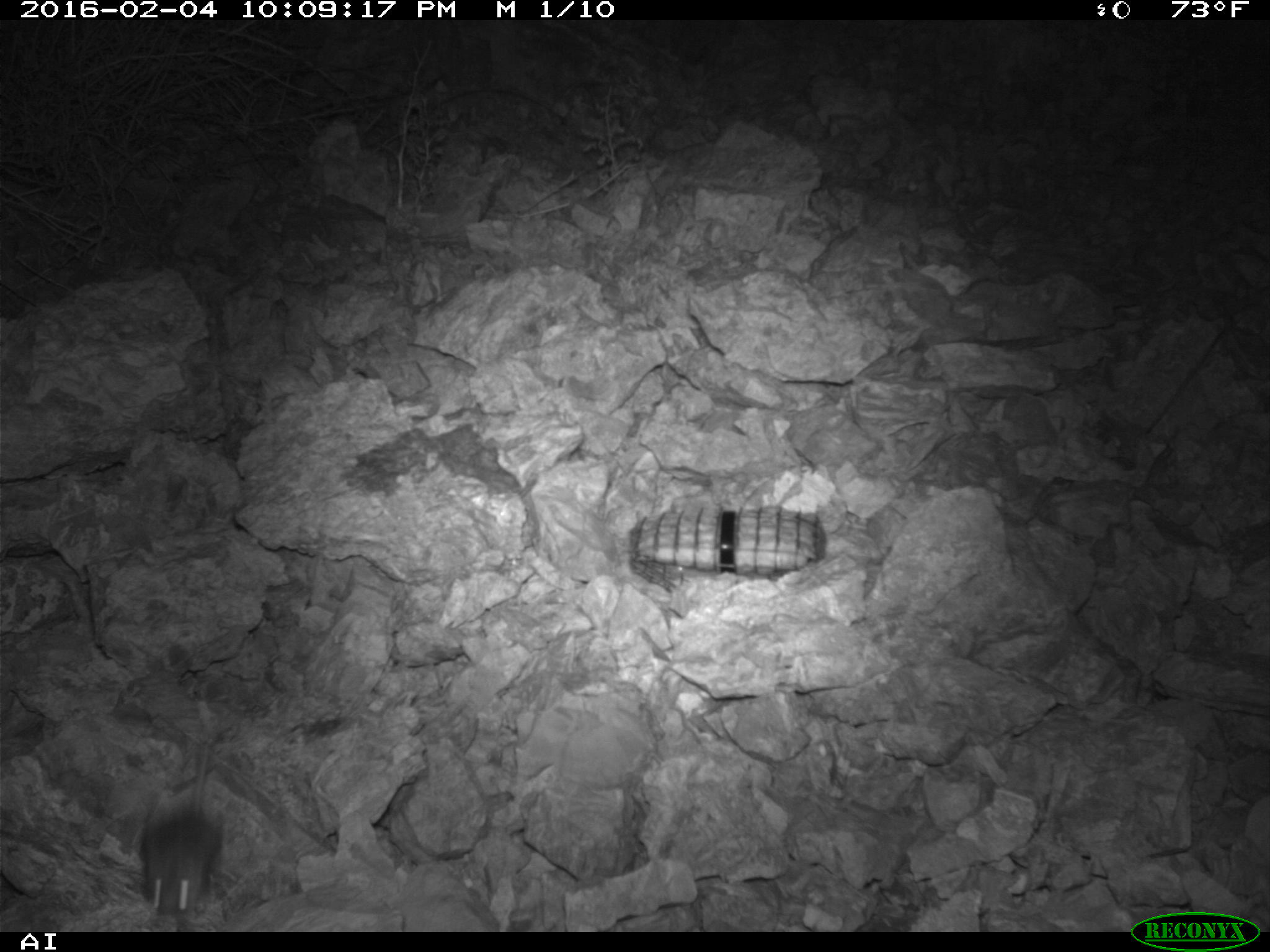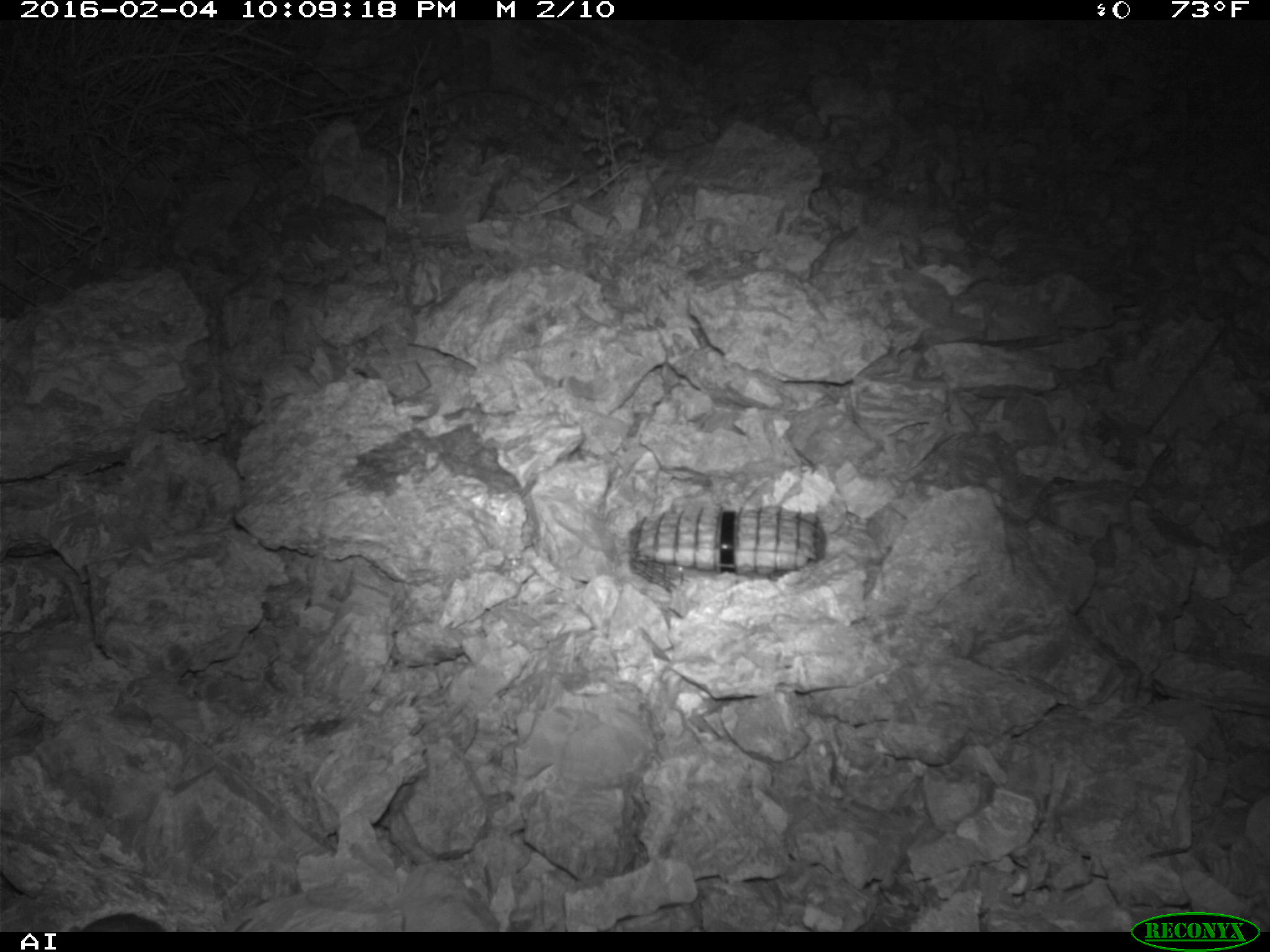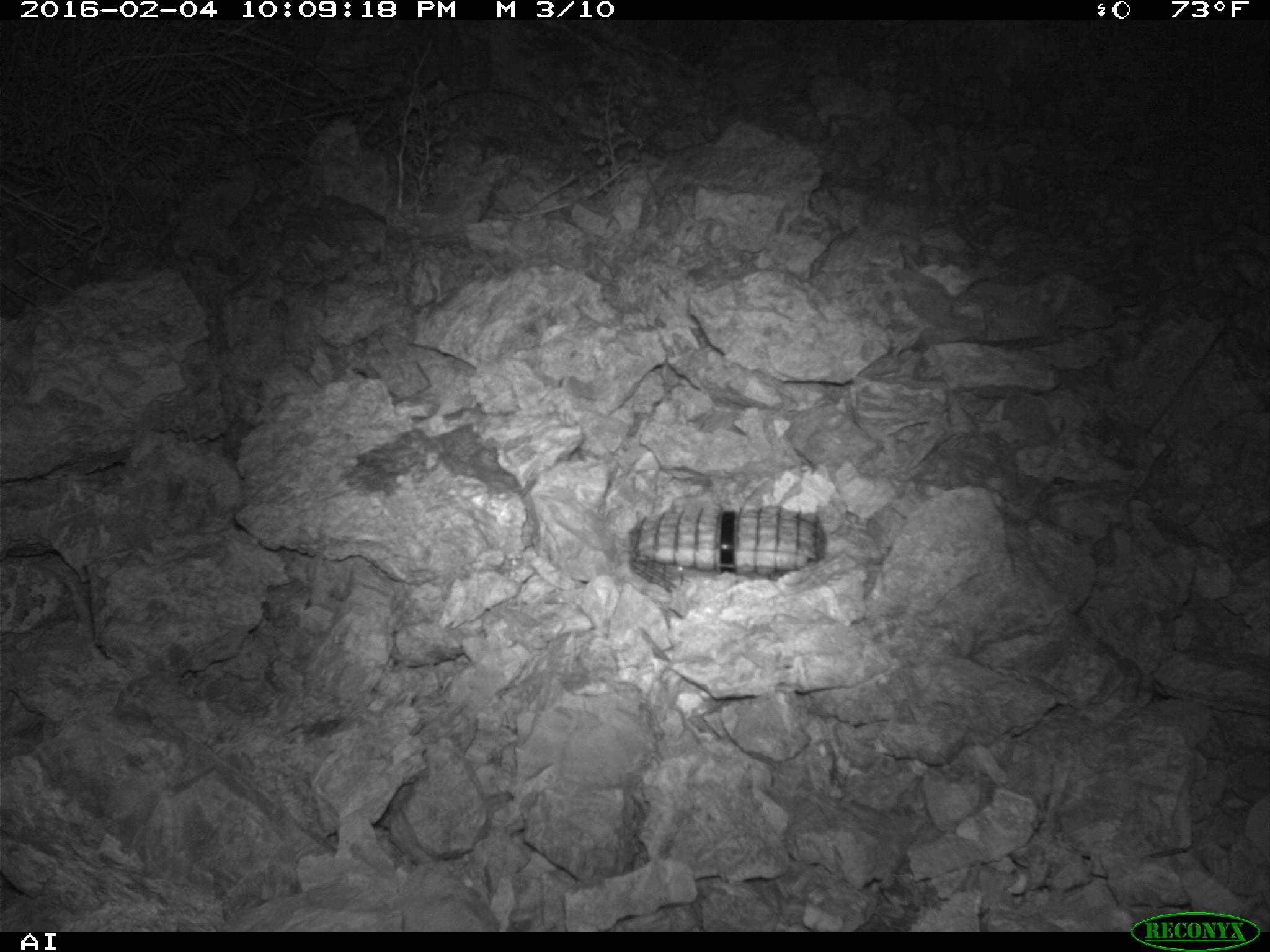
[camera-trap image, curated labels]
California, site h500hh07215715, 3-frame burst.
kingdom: Animalia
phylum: Chordata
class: Mammalia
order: Rodentia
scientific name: Rodentia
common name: rodent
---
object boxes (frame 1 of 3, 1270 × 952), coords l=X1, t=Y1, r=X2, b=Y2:
rodent: l=143, t=737, r=222, b=915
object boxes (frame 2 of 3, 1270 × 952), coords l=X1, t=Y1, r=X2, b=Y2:
rodent: l=78, t=912, r=254, b=932